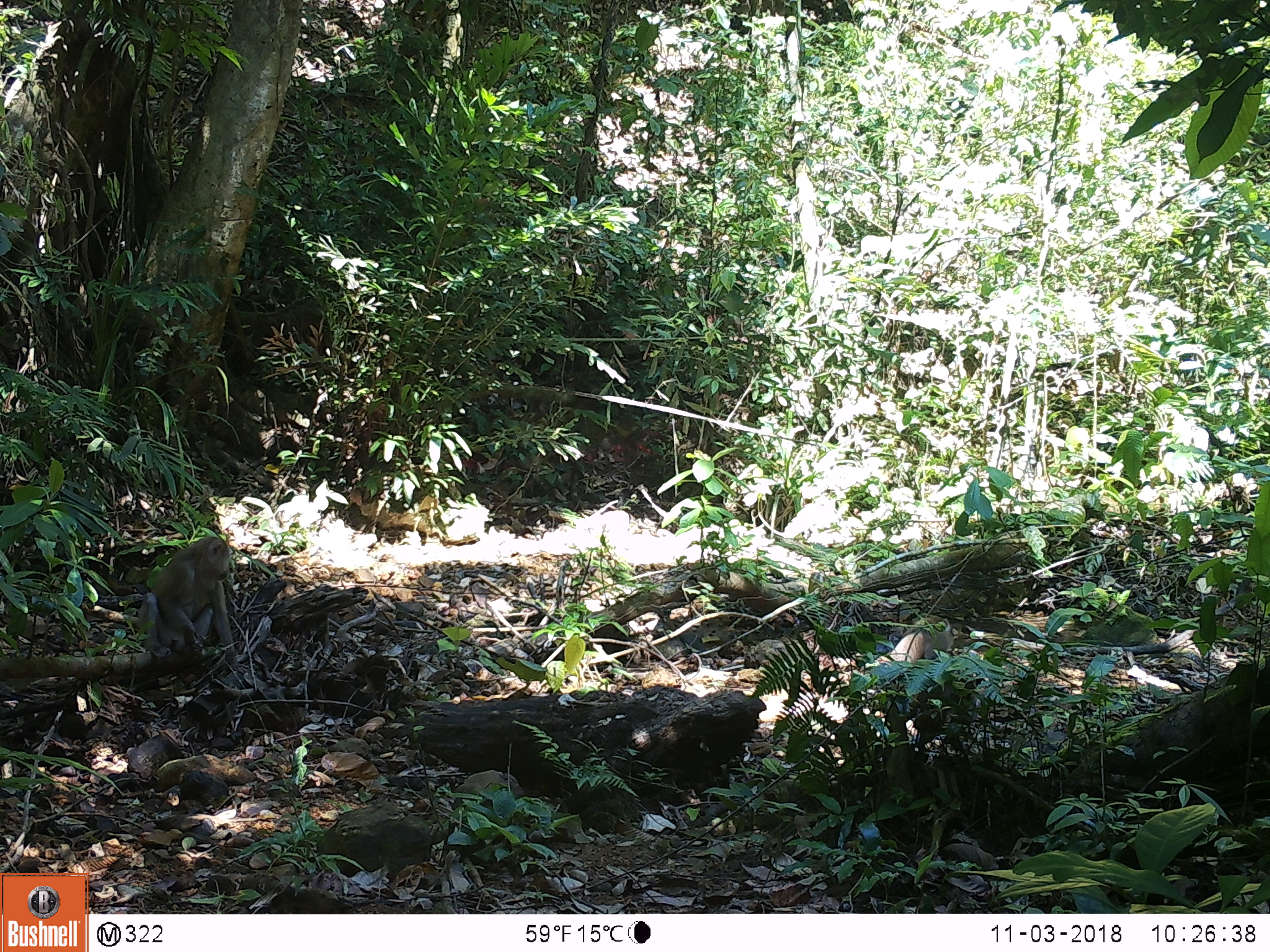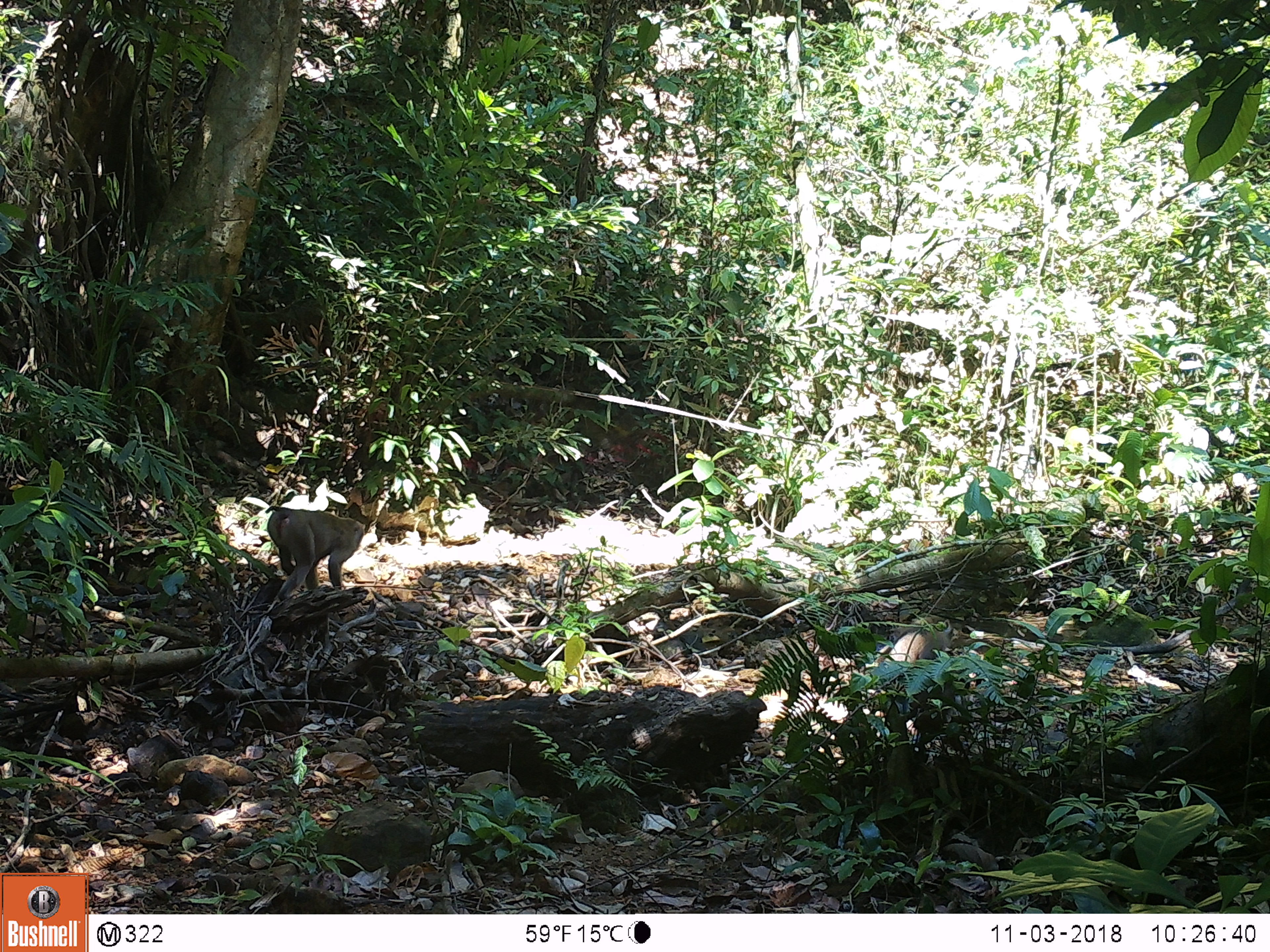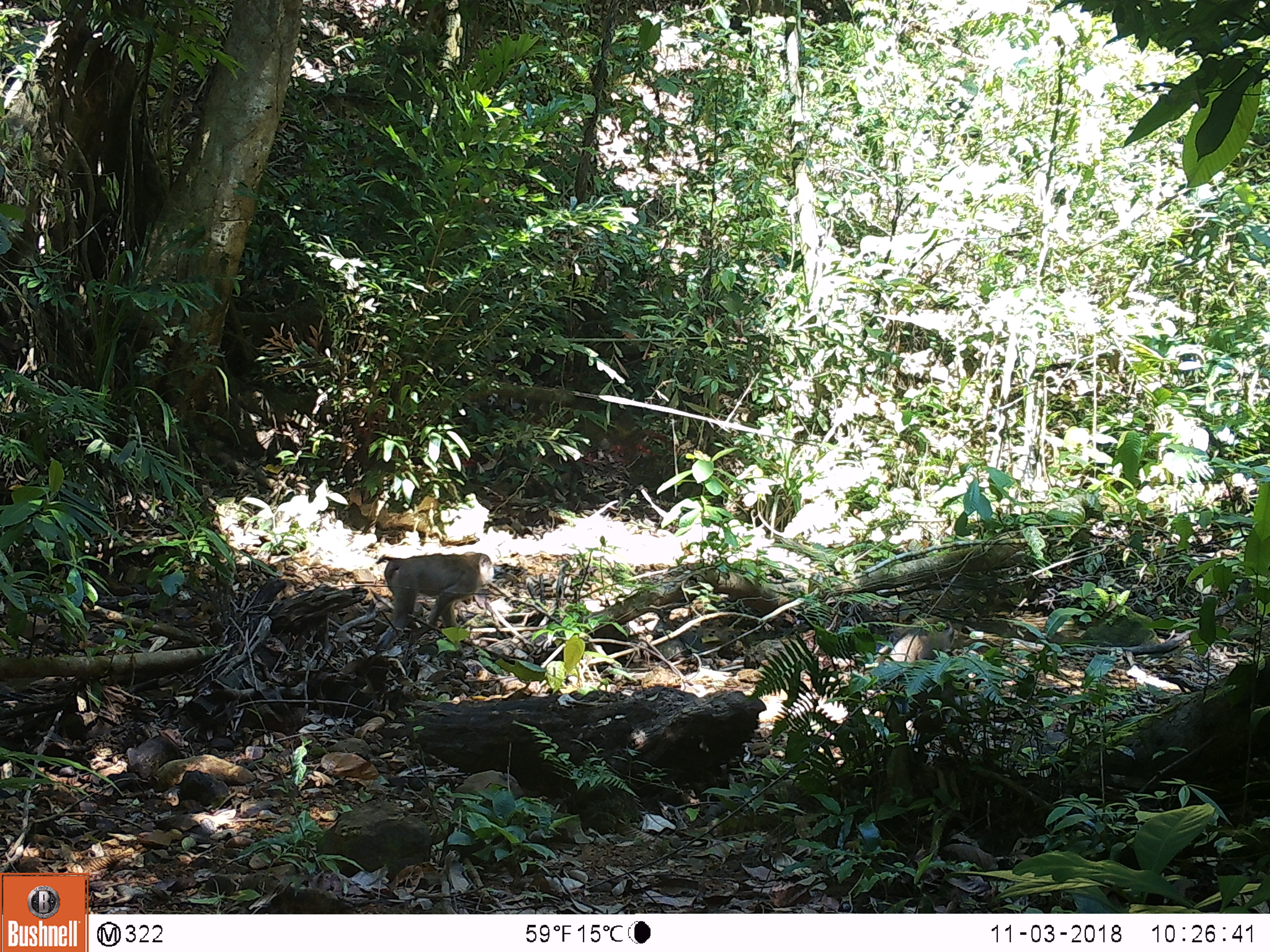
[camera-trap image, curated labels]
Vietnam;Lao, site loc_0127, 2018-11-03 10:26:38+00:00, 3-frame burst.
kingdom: Animalia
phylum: Chordata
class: Mammalia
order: Primates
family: Cercopithecidae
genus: Macaca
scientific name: Macaca nemestrina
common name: pig-tailed macaque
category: pig tailed macaque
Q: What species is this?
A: Pig tailed macaque (pig-tailed macaque) (Macaca nemestrina).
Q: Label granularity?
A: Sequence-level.